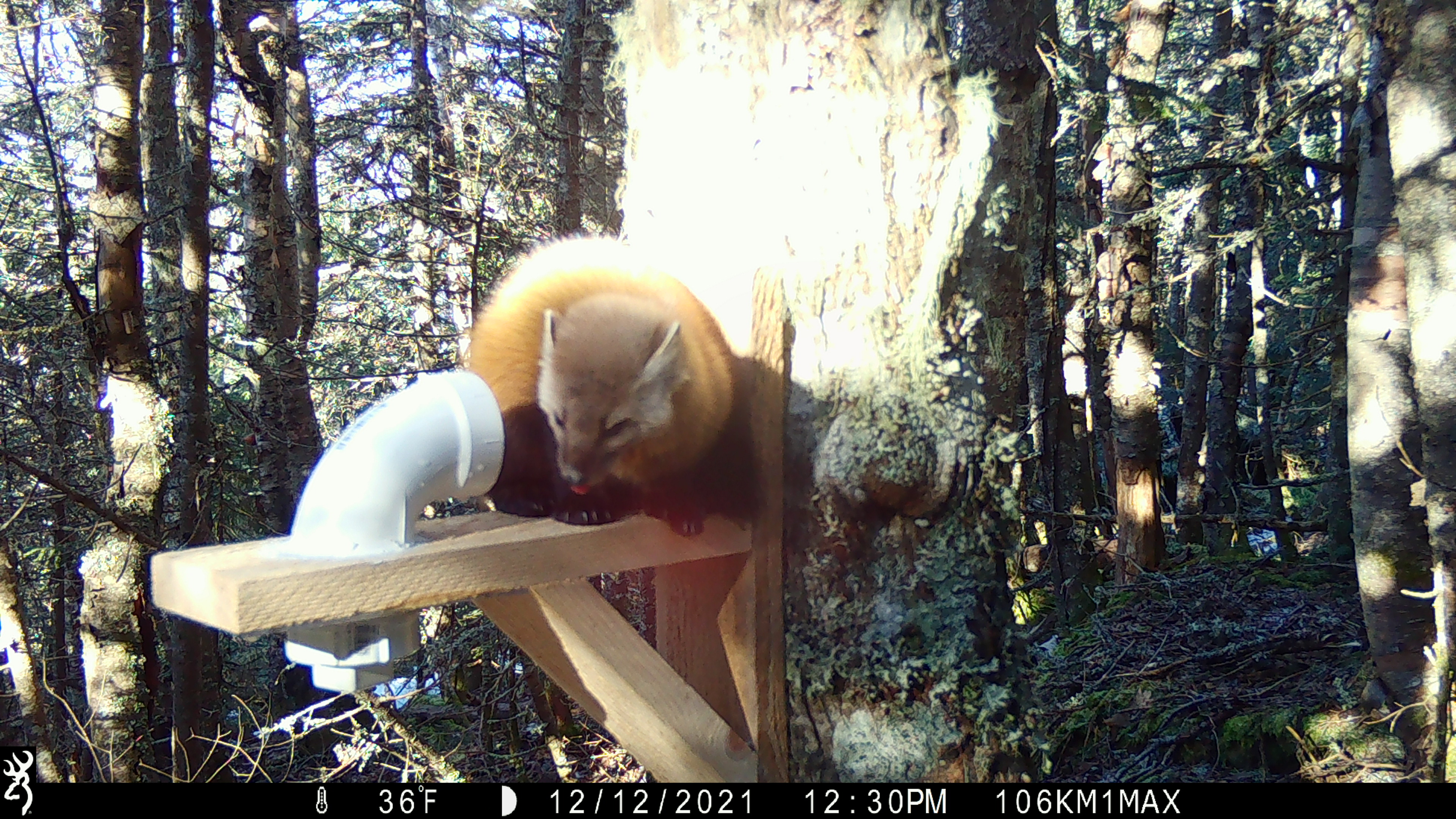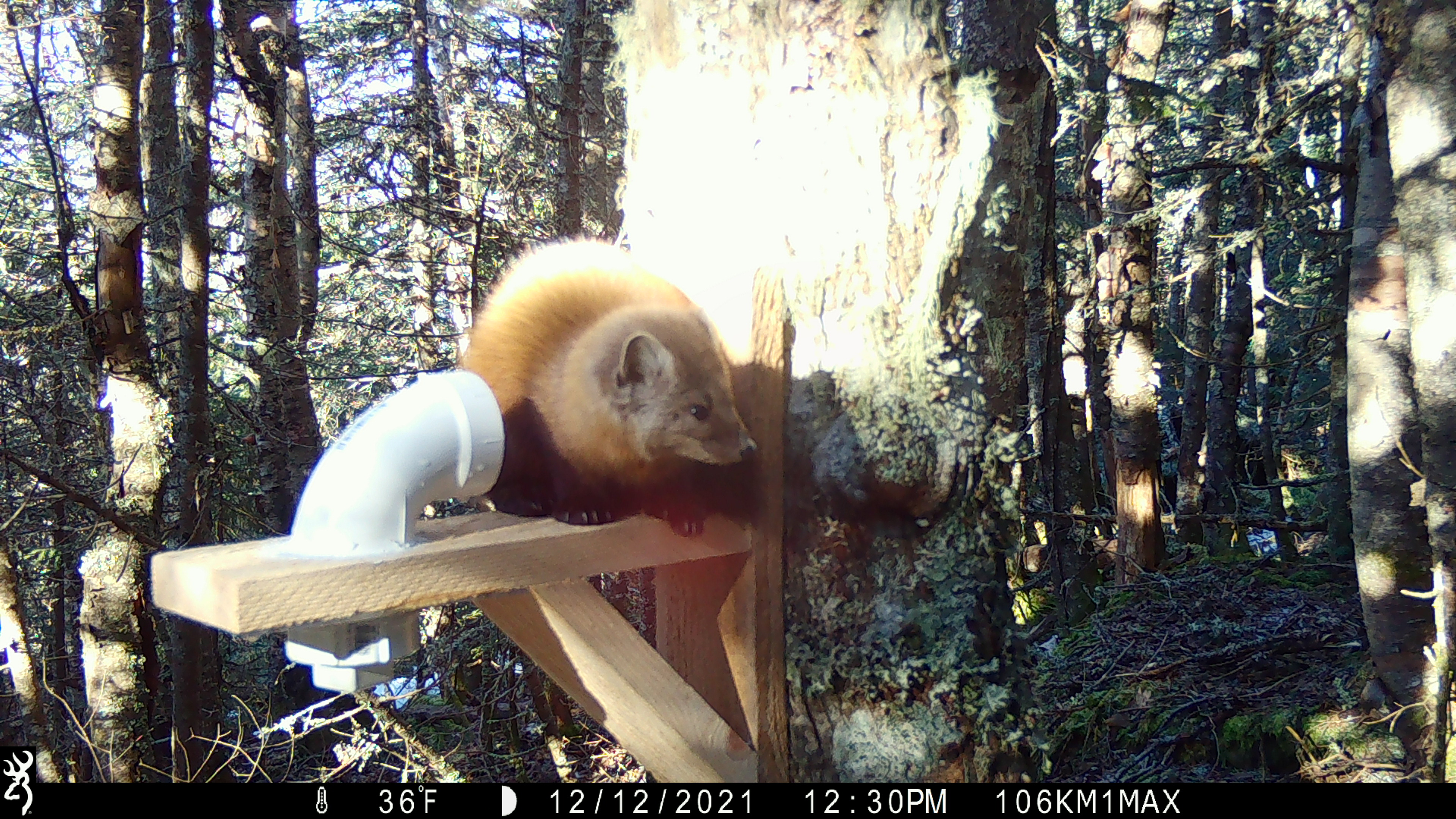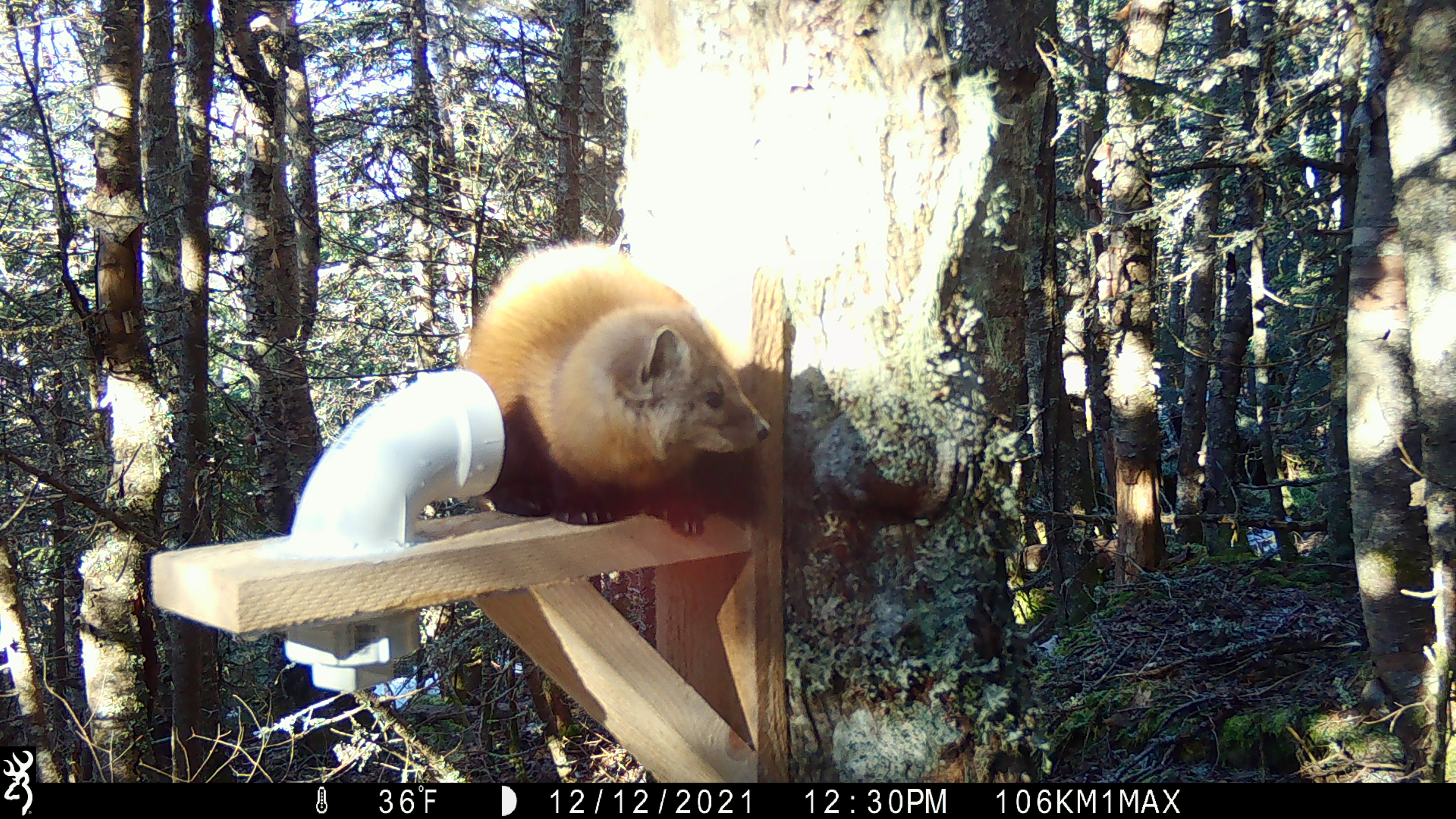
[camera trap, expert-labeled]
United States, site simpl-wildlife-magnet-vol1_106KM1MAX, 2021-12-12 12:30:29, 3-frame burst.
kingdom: Animalia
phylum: Chordata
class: Mammalia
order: Carnivora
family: Mustelidae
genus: Martes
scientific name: Martes americana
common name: american marten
American marten (Martes americana).